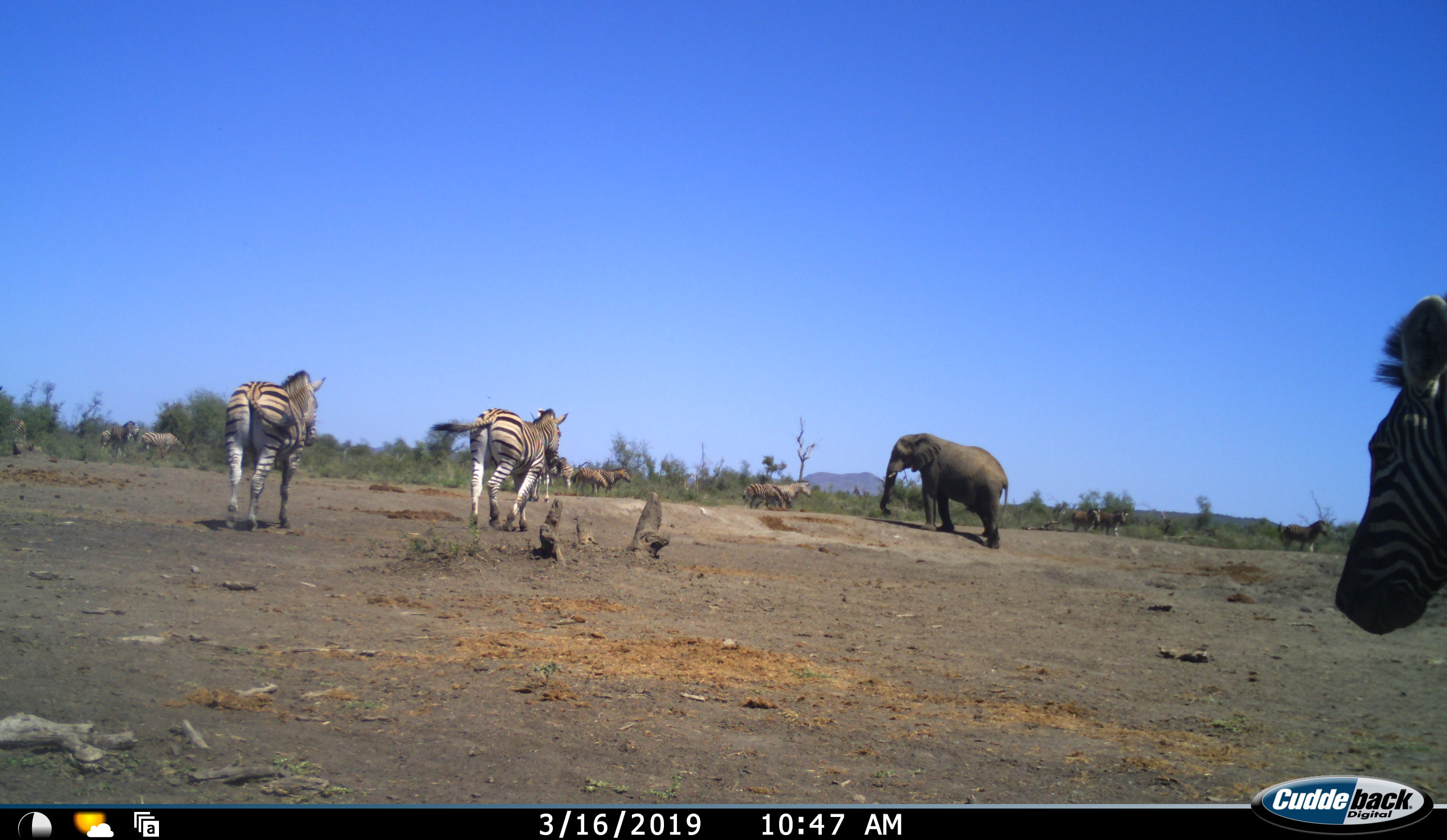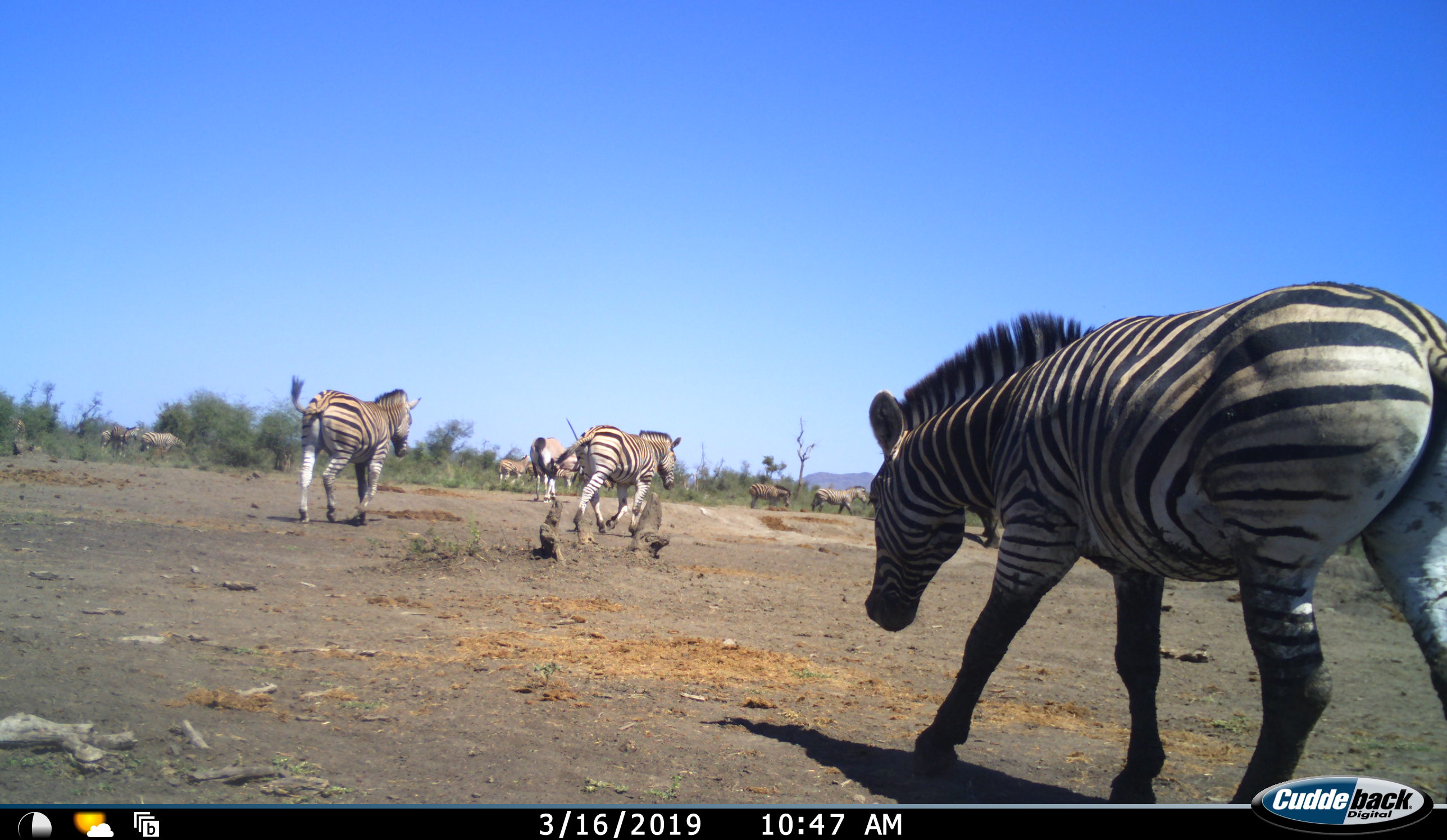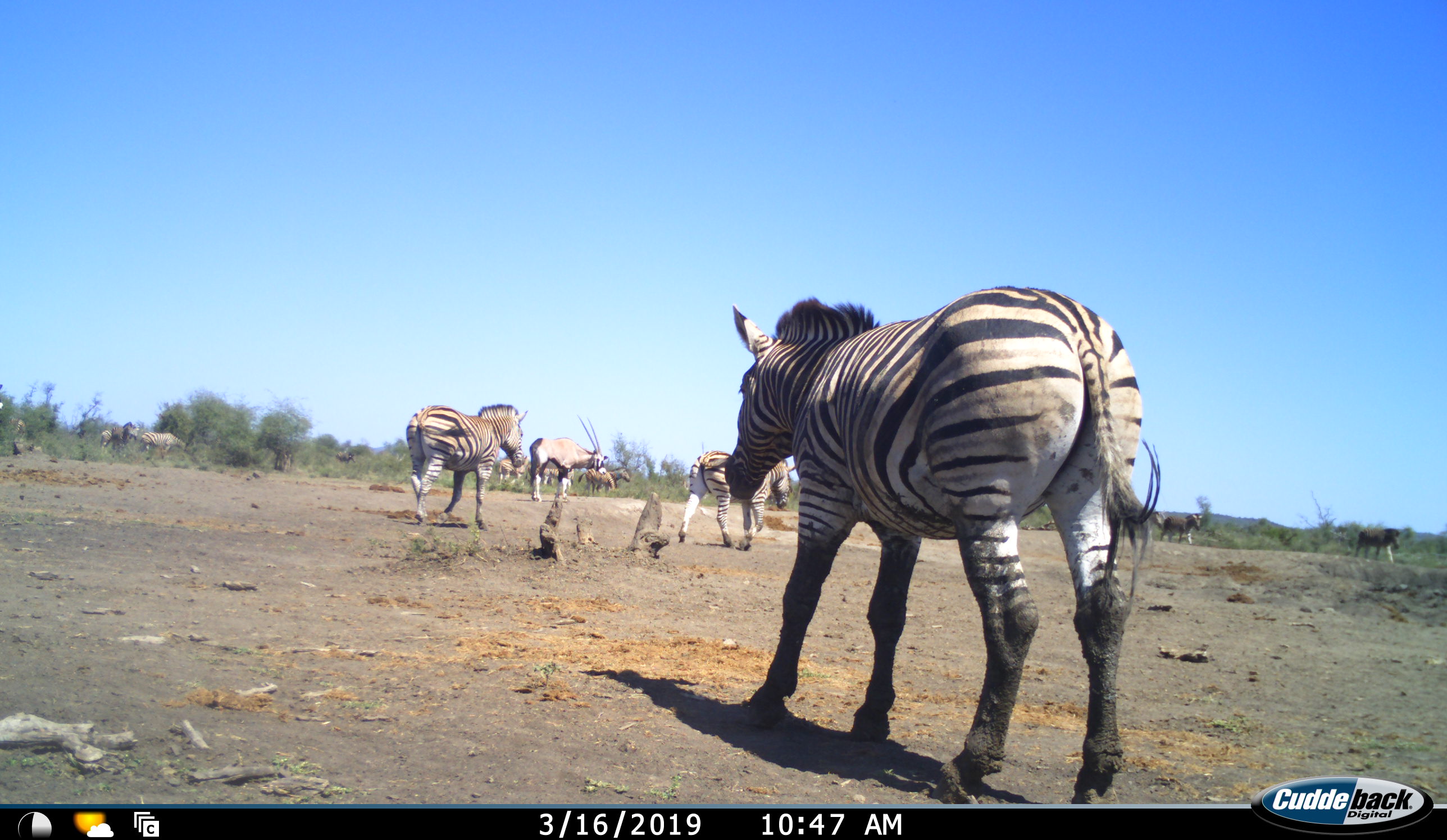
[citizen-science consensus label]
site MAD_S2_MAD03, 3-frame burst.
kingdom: Animalia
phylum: Chordata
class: Mammalia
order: Proboscidea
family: Elephantidae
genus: Loxodonta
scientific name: Loxodonta africana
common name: african bush elephant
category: elephant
Elephant (african bush elephant) (Loxodonta africana), count 1. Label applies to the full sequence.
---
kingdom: Animalia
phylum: Chordata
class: Mammalia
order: Perissodactyla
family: Equidae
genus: Equus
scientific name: Equus quagga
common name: plains zebra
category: zebraplains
Zebraplains (plains zebra) (Equus quagga), count 11-50. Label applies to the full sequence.